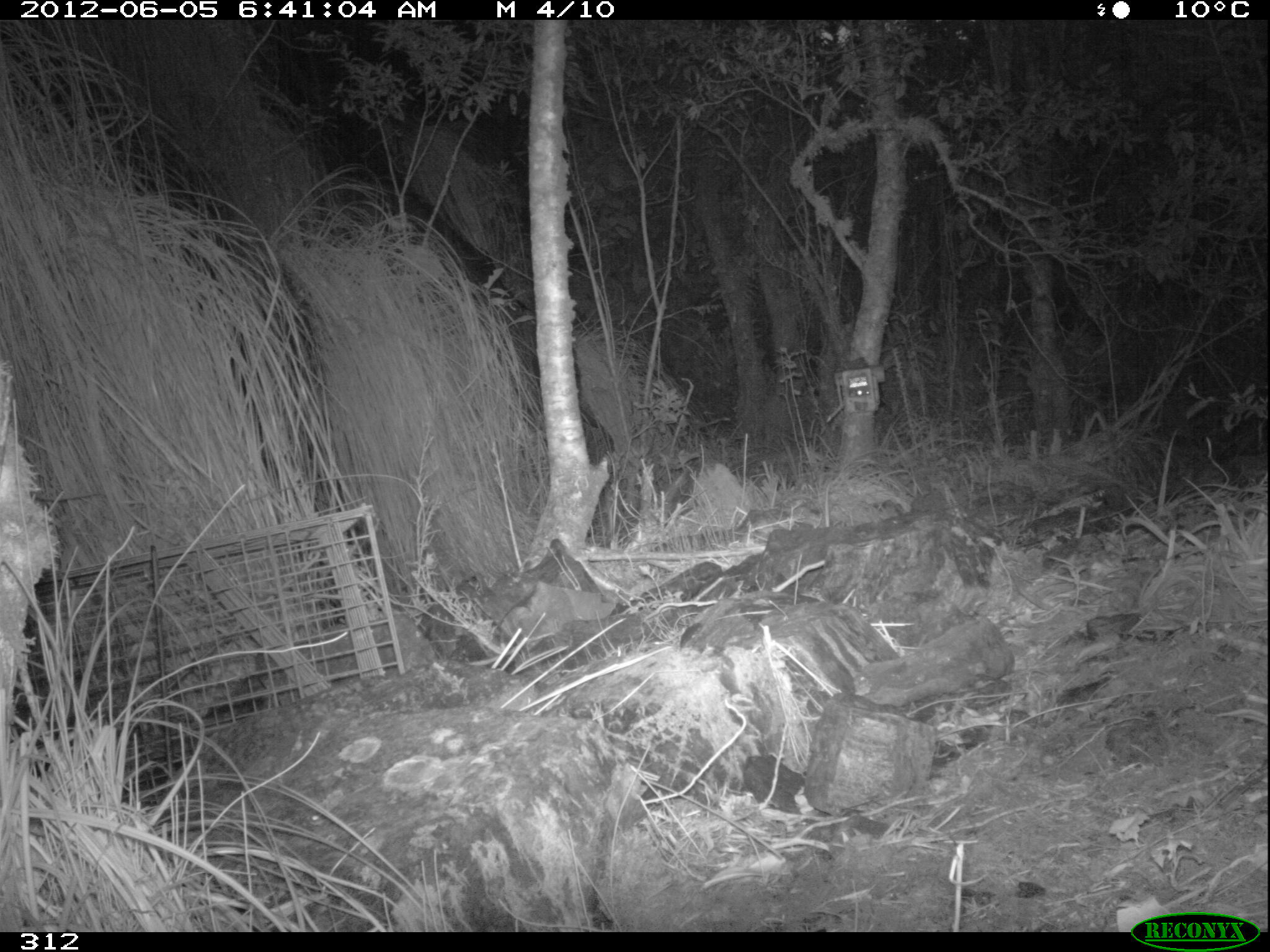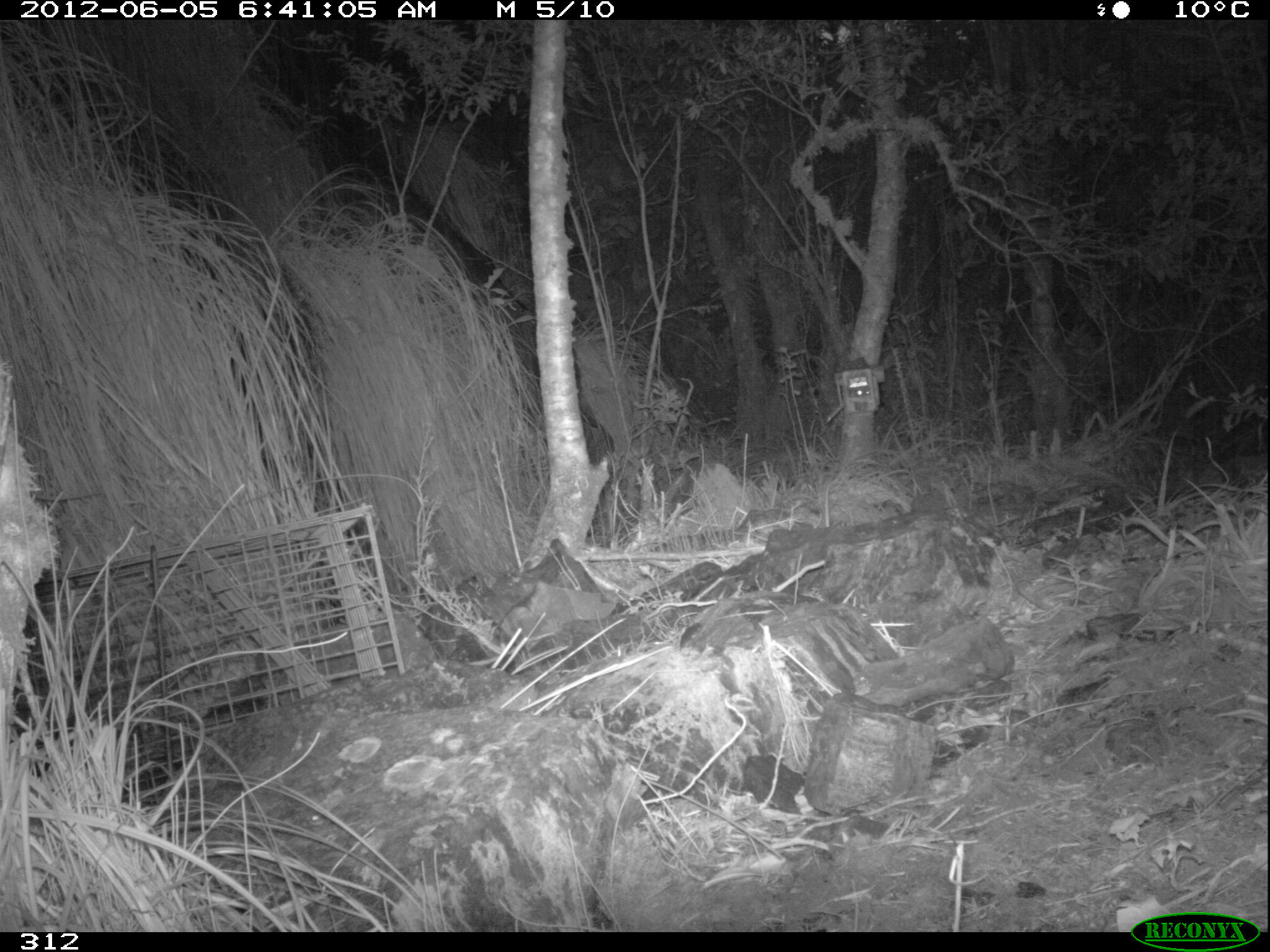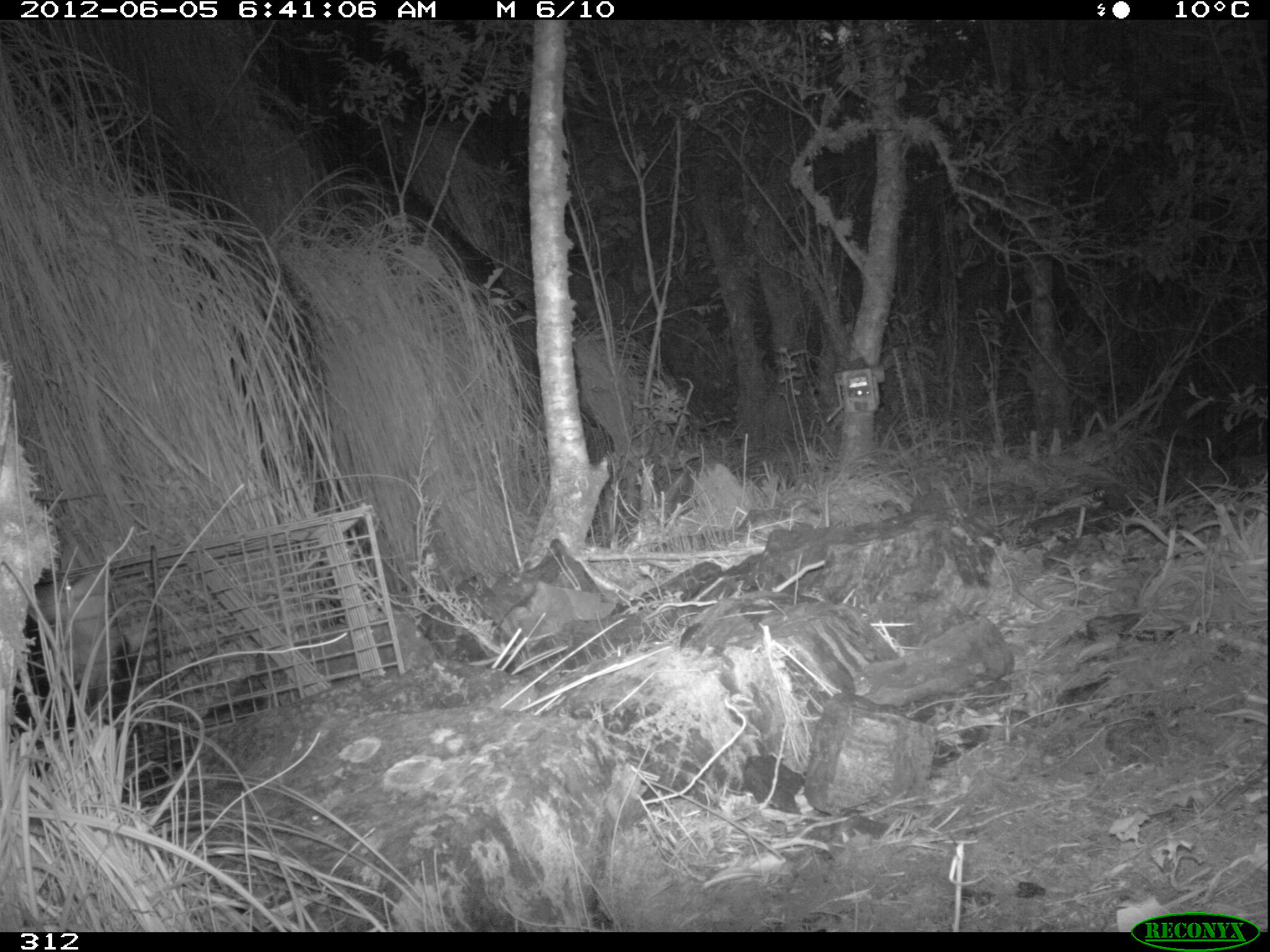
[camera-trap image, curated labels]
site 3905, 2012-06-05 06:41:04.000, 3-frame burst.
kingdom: Animalia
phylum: Chordata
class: Mammalia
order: Didelphimorphia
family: Didelphidae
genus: Didelphis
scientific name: Didelphis pernigra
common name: andean white-eared opossum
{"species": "Didelphis pernigra (andean white-eared opossum)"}